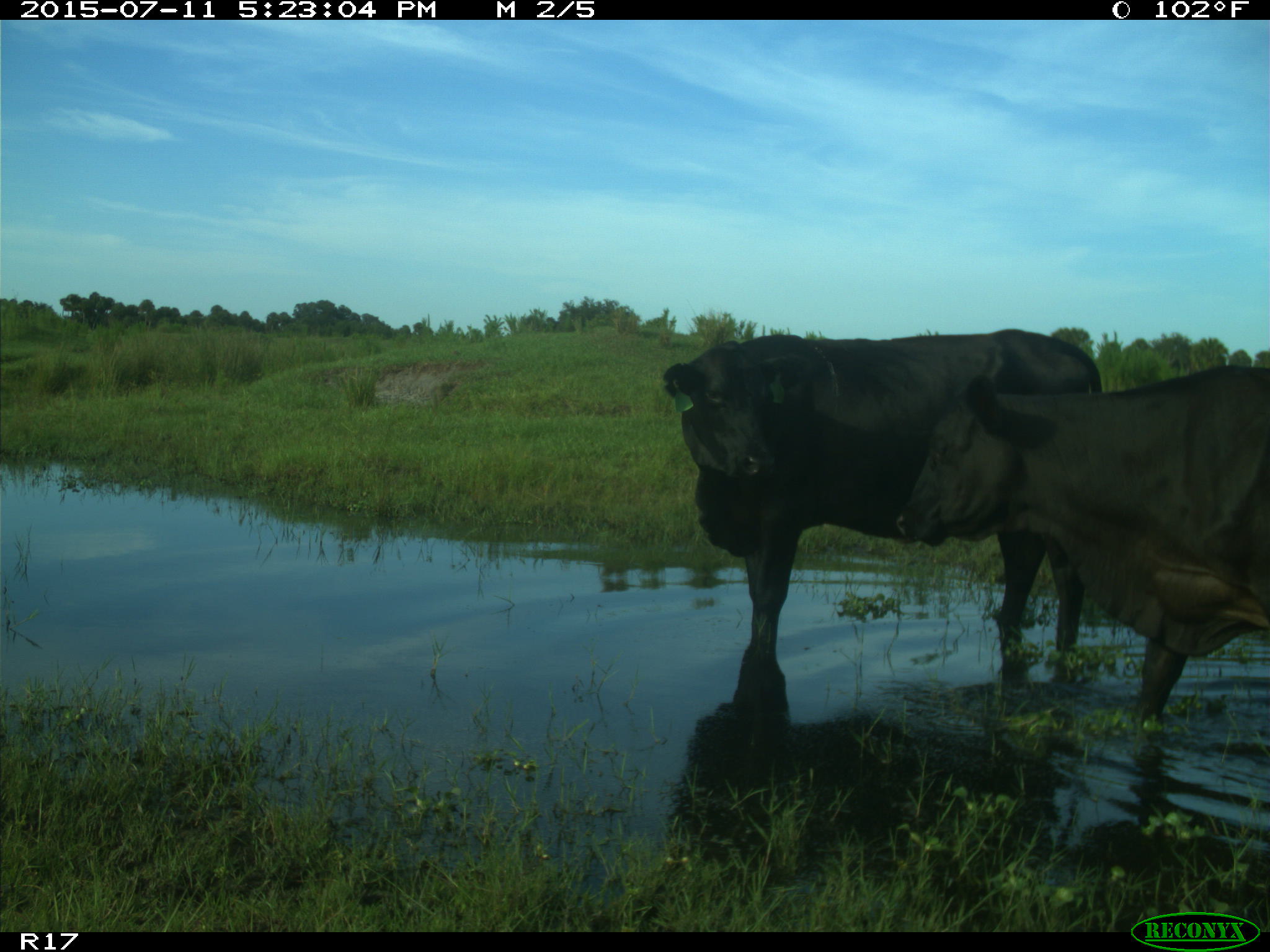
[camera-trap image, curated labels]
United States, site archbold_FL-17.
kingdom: Animalia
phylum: Chordata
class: Mammalia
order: Artiodactyla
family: Bovidae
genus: Bos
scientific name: Bos taurus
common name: domestic cow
Bos taurus (domestic cow).